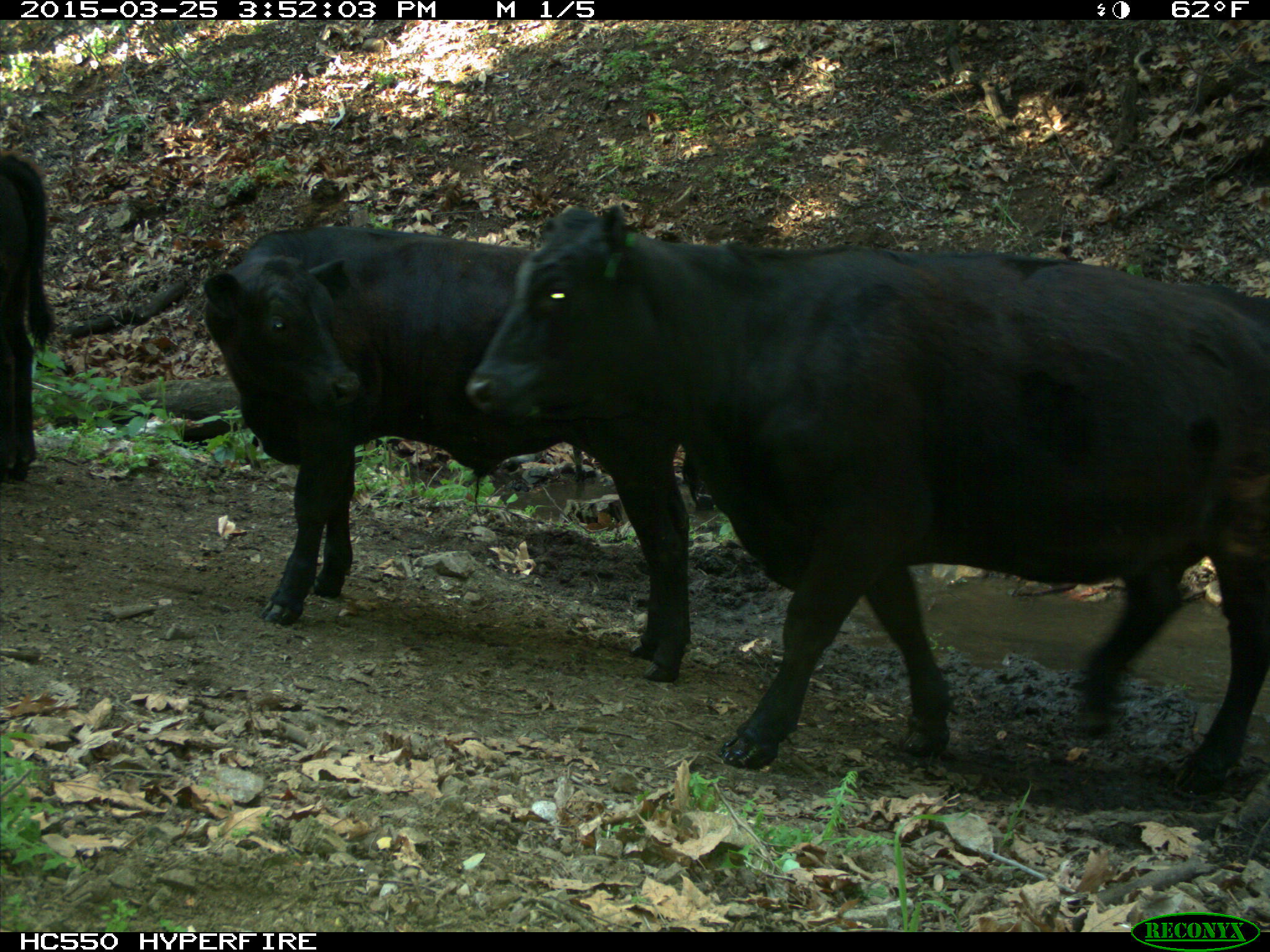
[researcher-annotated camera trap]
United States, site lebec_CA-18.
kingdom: Animalia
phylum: Chordata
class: Mammalia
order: Artiodactyla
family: Bovidae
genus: Bos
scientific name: Bos taurus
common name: domestic cow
Bos taurus (domestic cow).